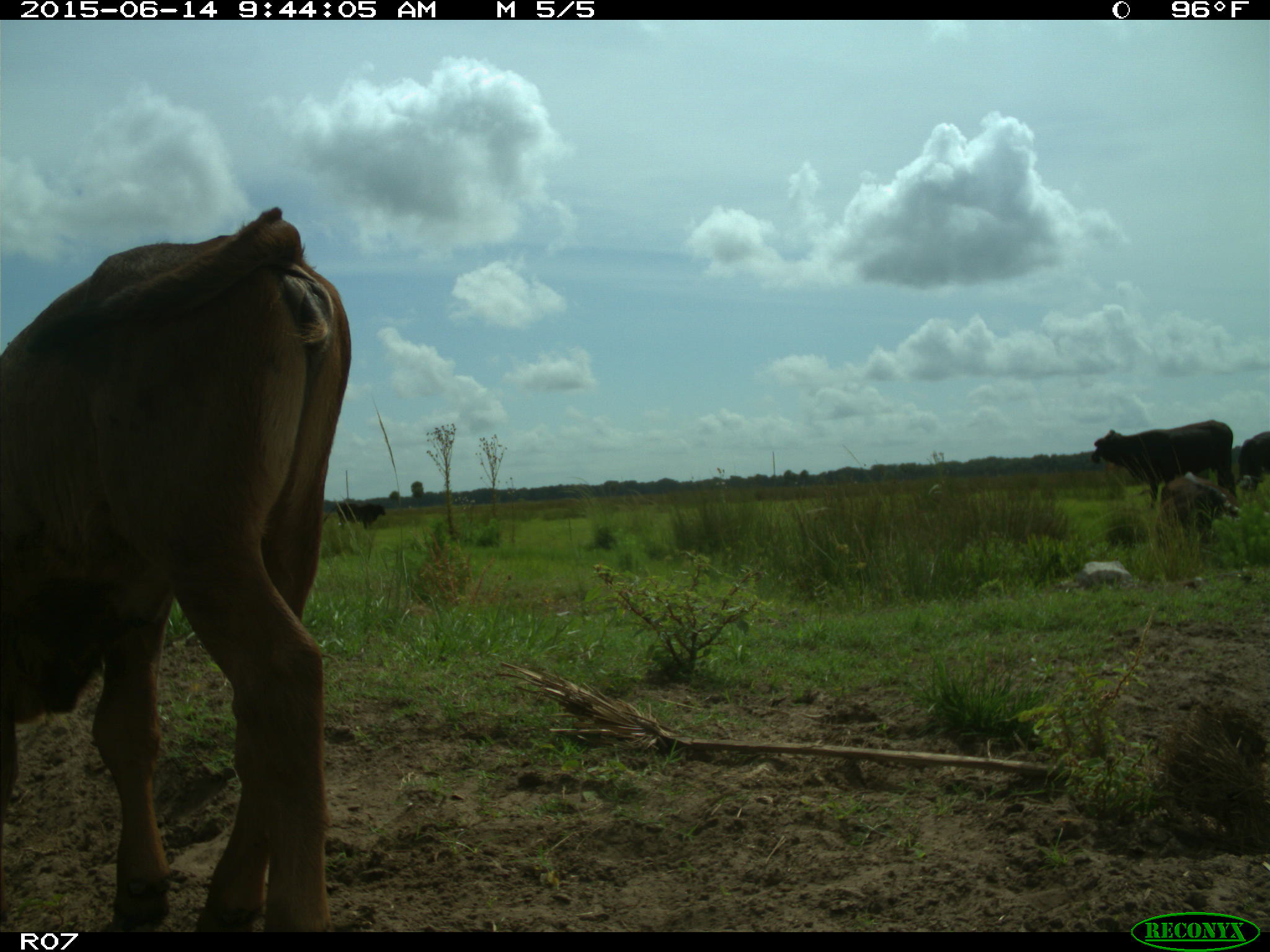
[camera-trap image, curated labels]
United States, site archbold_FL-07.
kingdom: Animalia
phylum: Chordata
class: Mammalia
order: Artiodactyla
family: Bovidae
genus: Bos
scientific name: Bos taurus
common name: domestic cow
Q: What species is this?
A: Bos taurus (domestic cow).